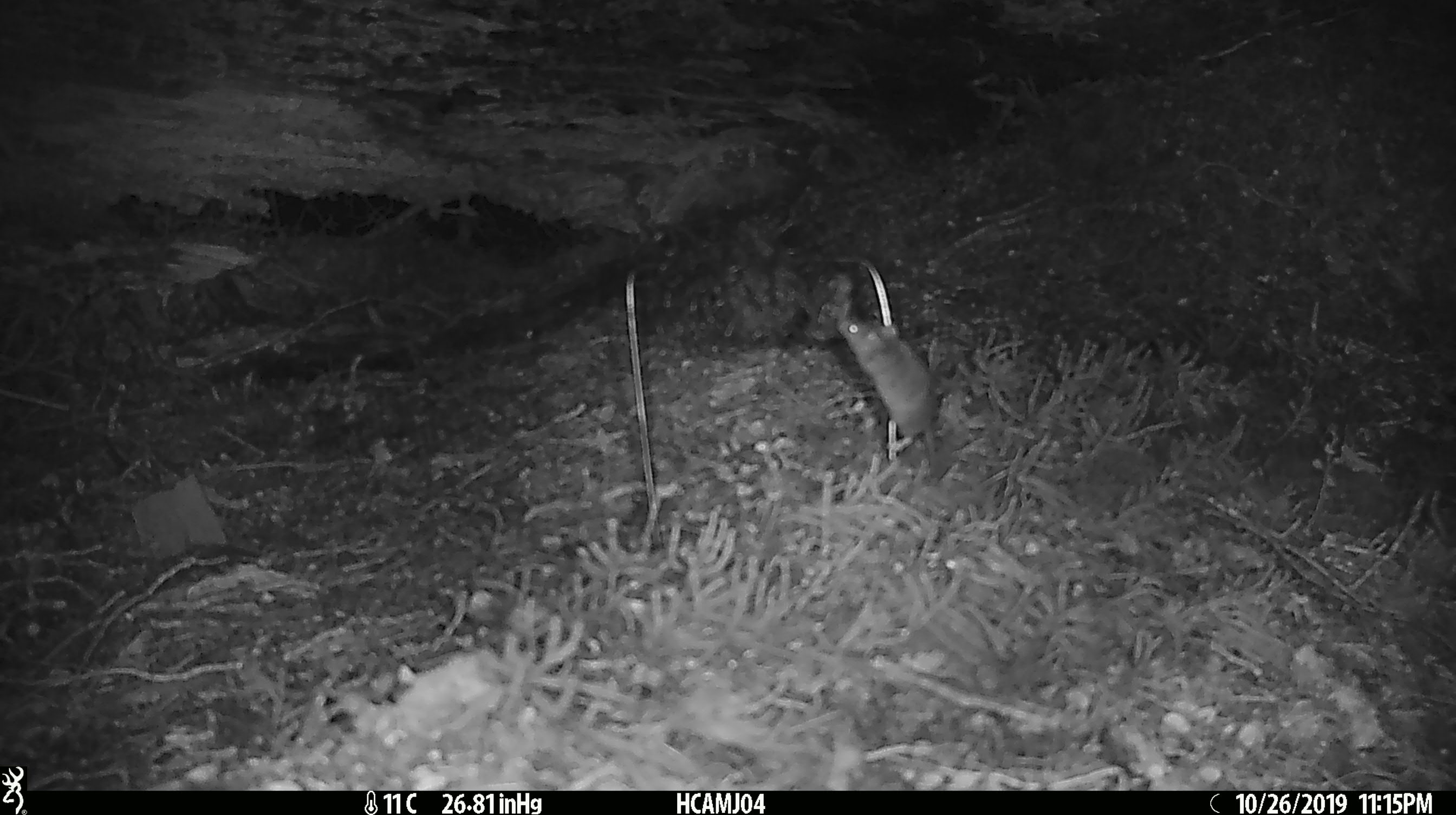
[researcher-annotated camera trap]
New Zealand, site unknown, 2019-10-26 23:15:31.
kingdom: Animalia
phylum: Chordata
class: Mammalia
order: Rodentia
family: Muridae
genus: Mus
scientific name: Mus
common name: mouse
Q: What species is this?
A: Mouse (Mus).